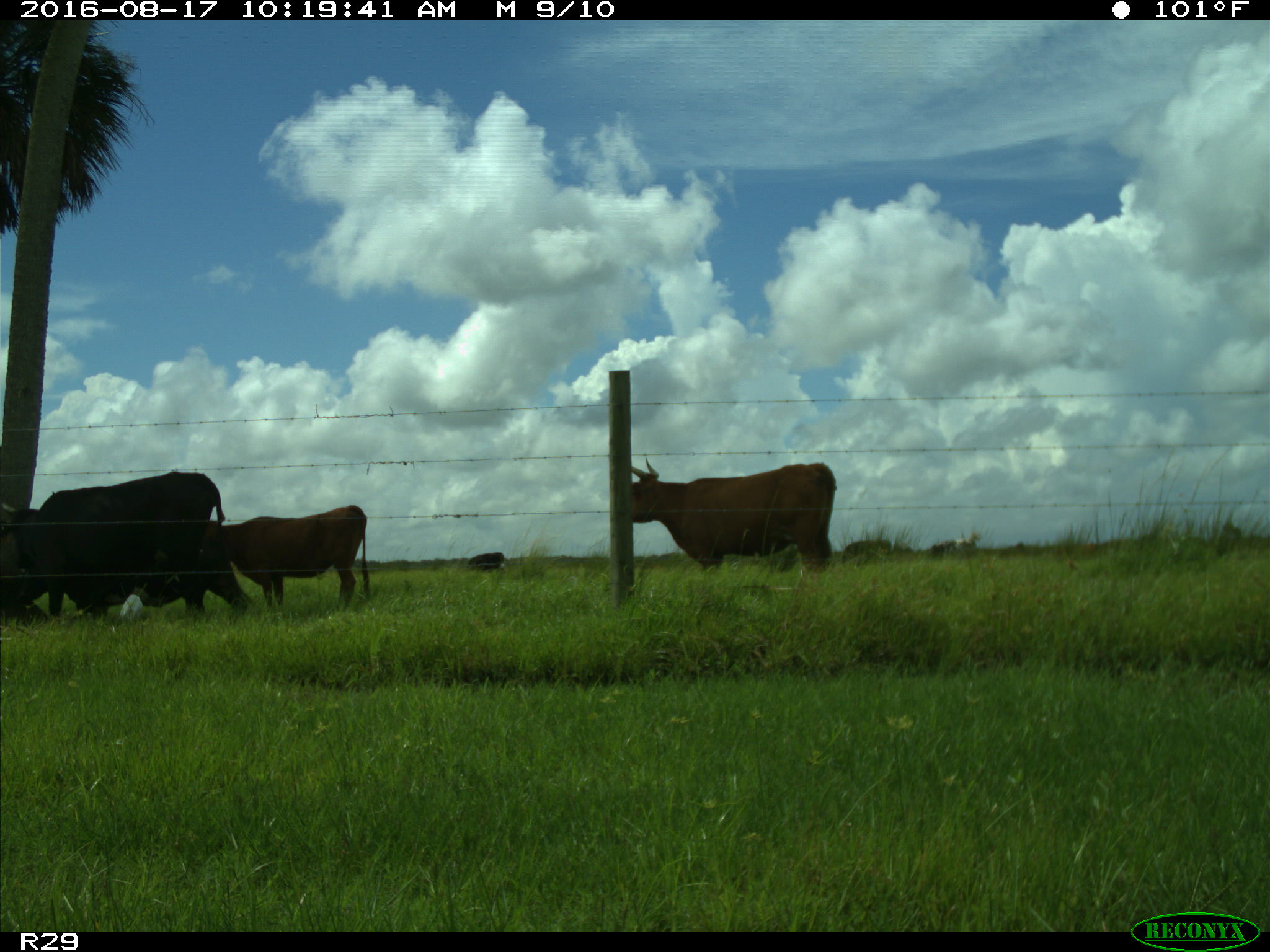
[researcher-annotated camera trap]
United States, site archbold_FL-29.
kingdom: Animalia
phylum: Chordata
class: Mammalia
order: Artiodactyla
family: Bovidae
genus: Bos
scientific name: Bos taurus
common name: domestic cow